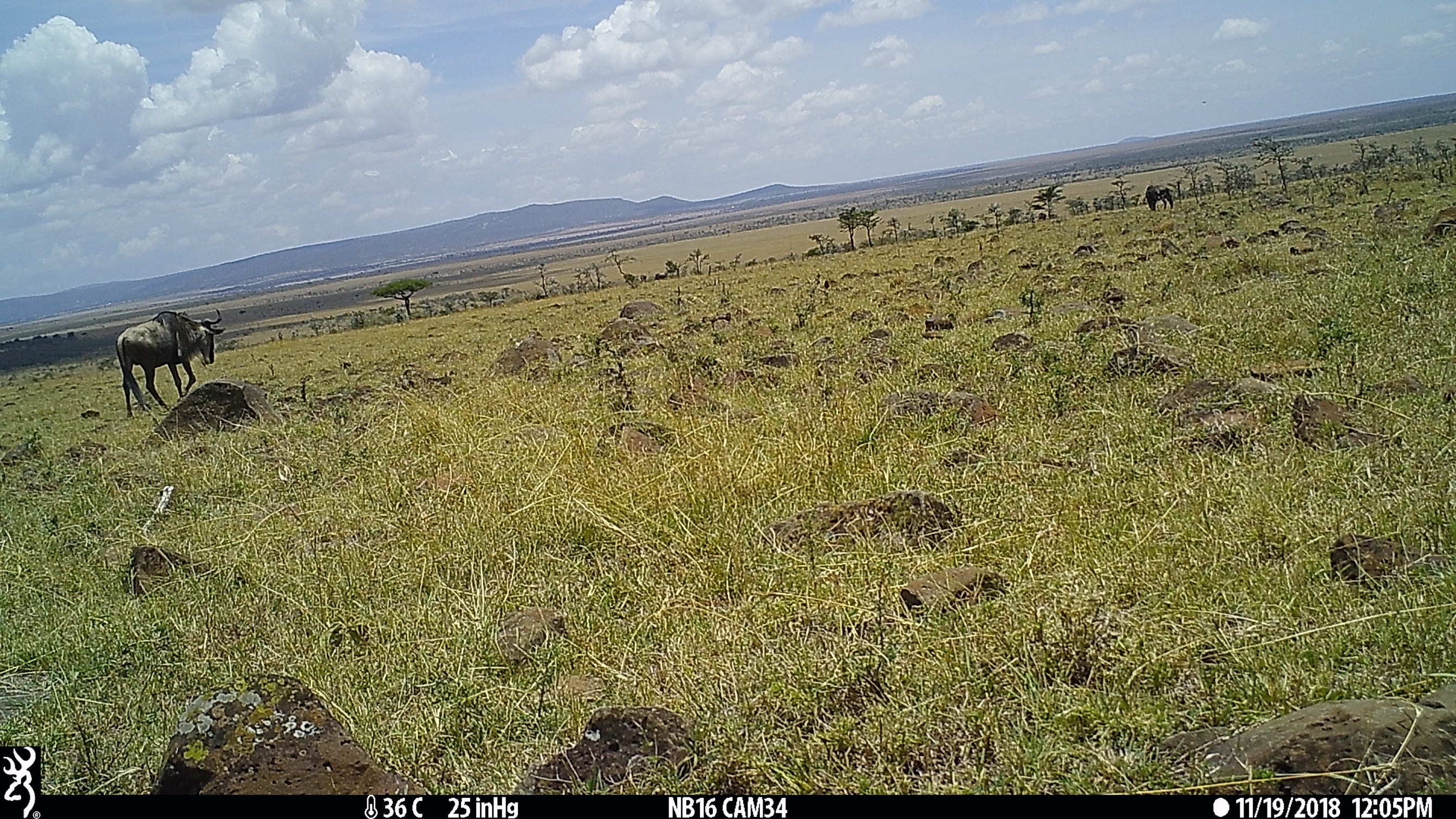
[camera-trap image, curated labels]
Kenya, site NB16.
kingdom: Animalia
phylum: Chordata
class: Mammalia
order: Artiodactyla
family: Bovidae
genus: Connochaetes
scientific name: Connochaetes taurinus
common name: blue wildebeest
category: wildebeest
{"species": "wildebeest (blue wildebeest) (Connochaetes taurinus)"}